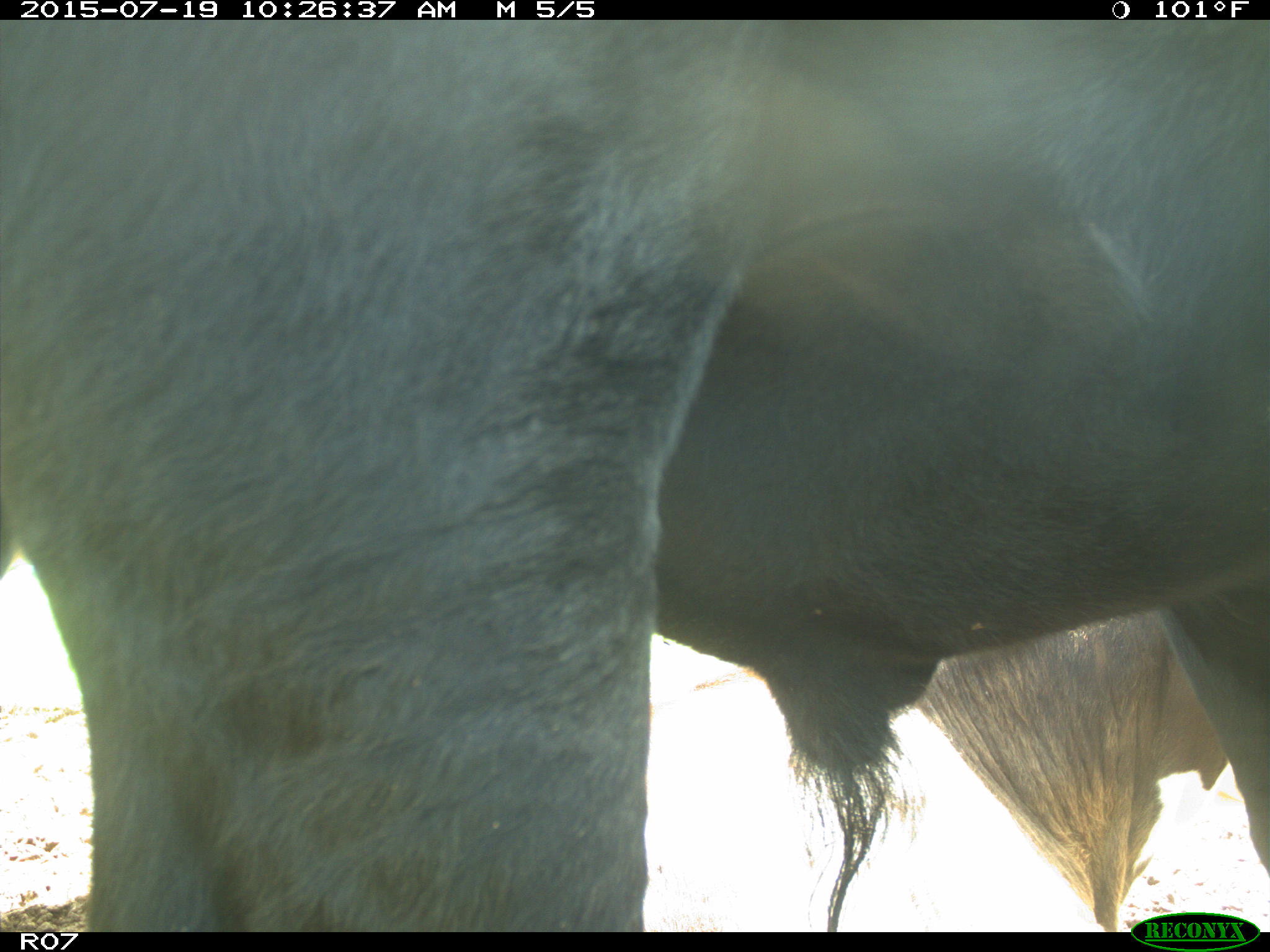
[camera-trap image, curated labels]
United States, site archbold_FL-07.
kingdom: Animalia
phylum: Chordata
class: Mammalia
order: Artiodactyla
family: Bovidae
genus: Bos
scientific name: Bos taurus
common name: domestic cow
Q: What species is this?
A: Bos taurus (domestic cow).